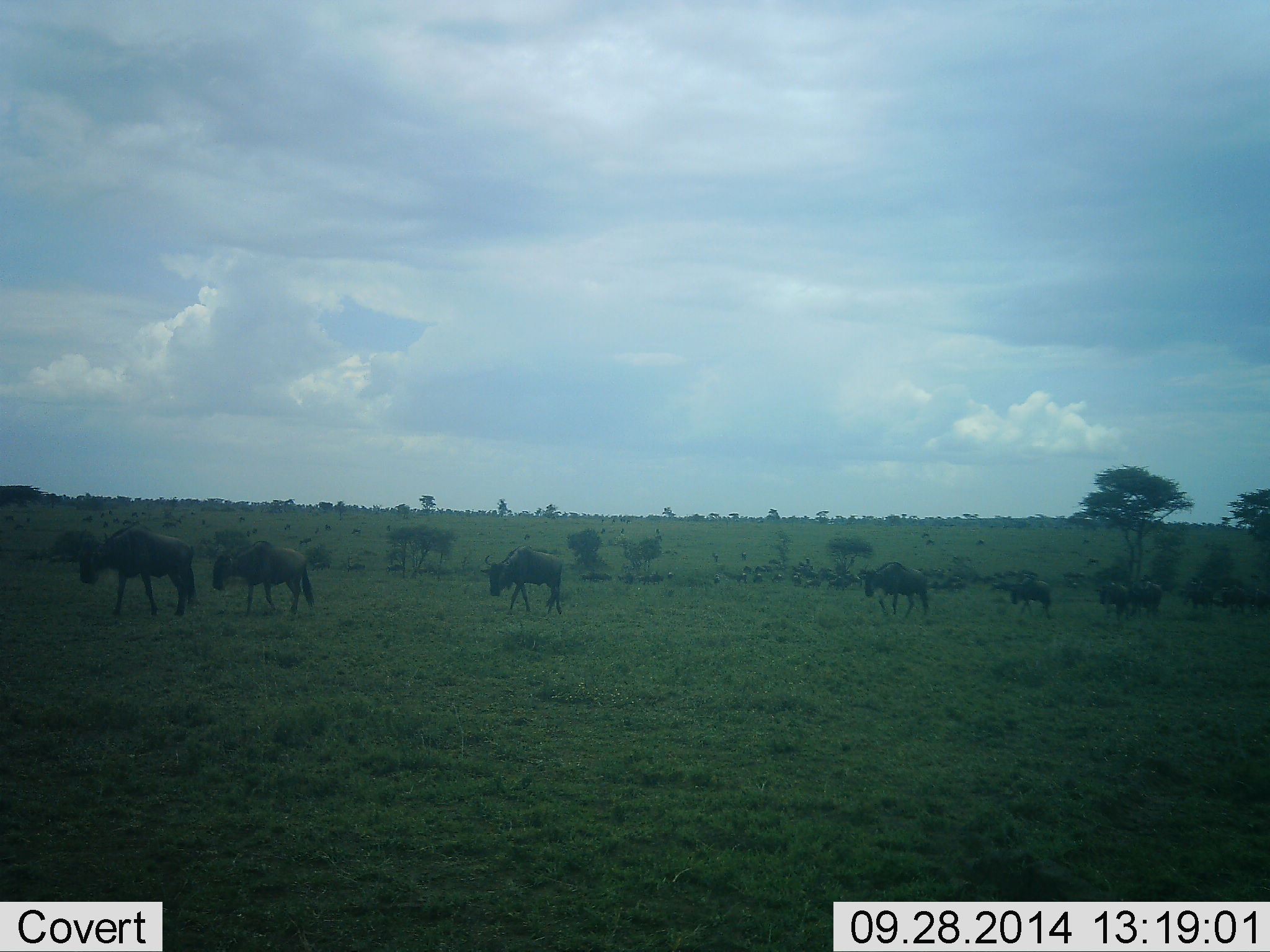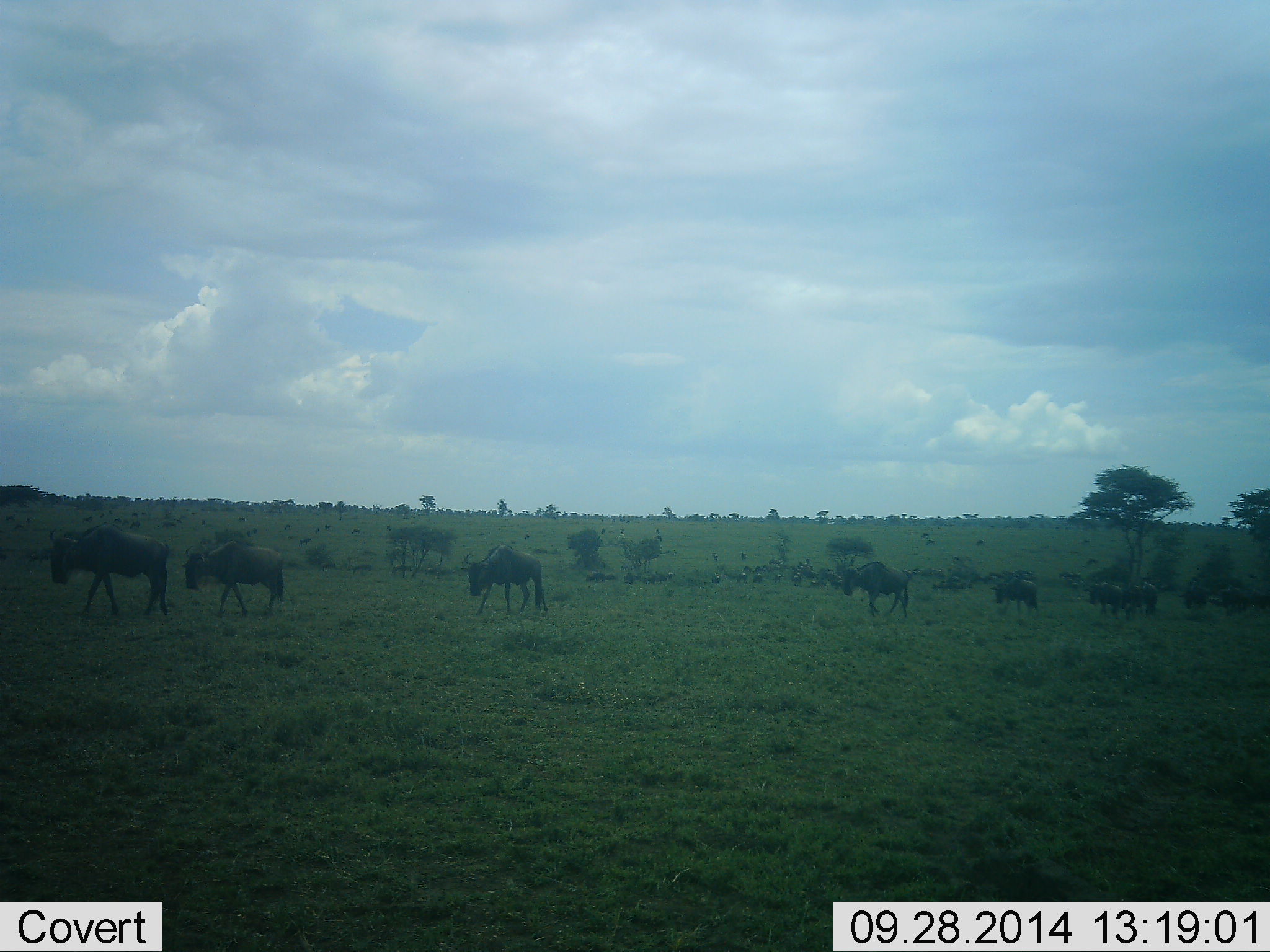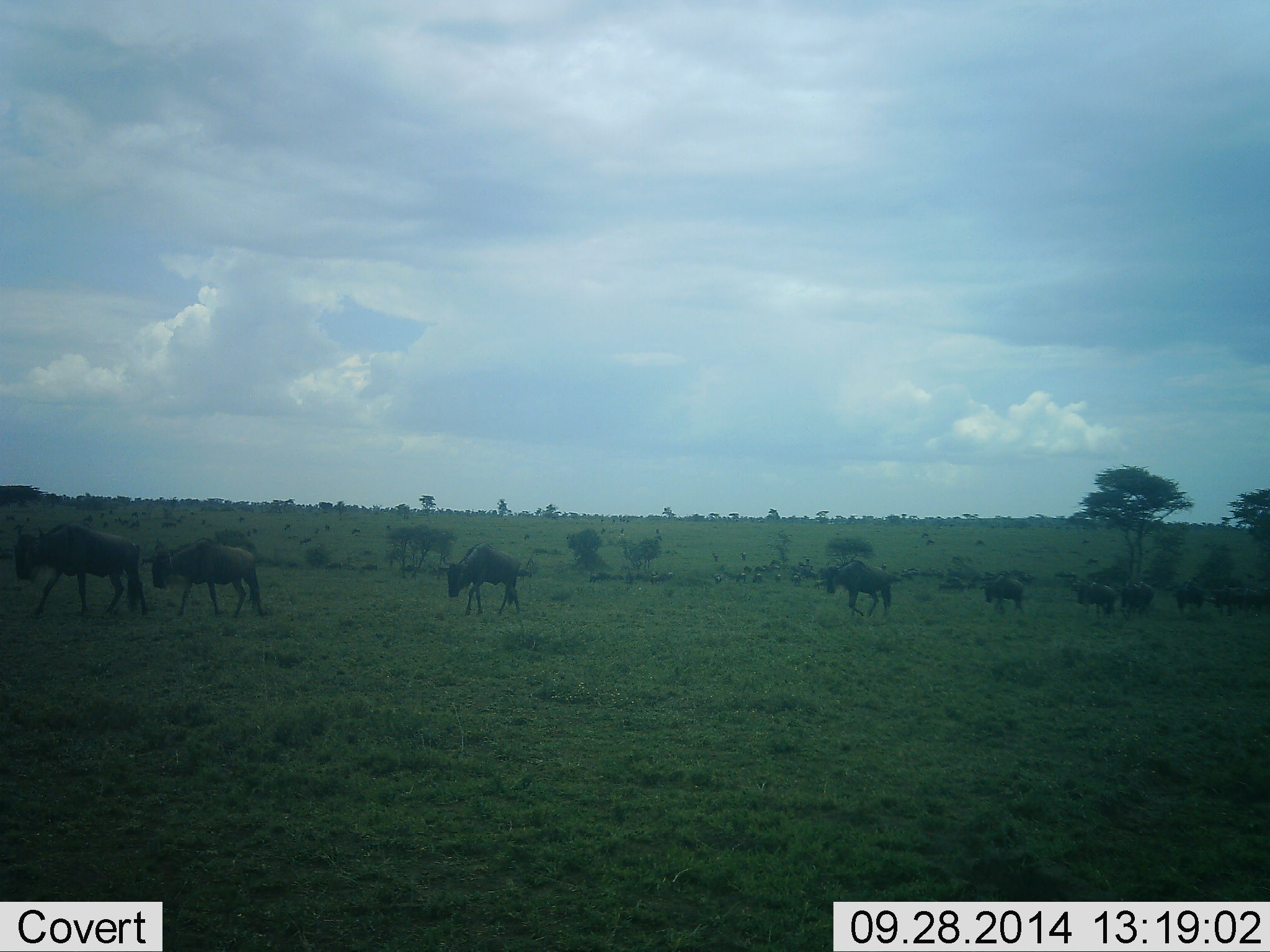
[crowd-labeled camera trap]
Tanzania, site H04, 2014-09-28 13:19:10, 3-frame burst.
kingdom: Animalia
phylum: Chordata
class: Mammalia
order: Artiodactyla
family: Bovidae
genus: Connochaetes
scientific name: Connochaetes taurinus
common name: blue wildebeest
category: wildebeest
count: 11-50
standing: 0%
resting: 0%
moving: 100%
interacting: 0%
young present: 0%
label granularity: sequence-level